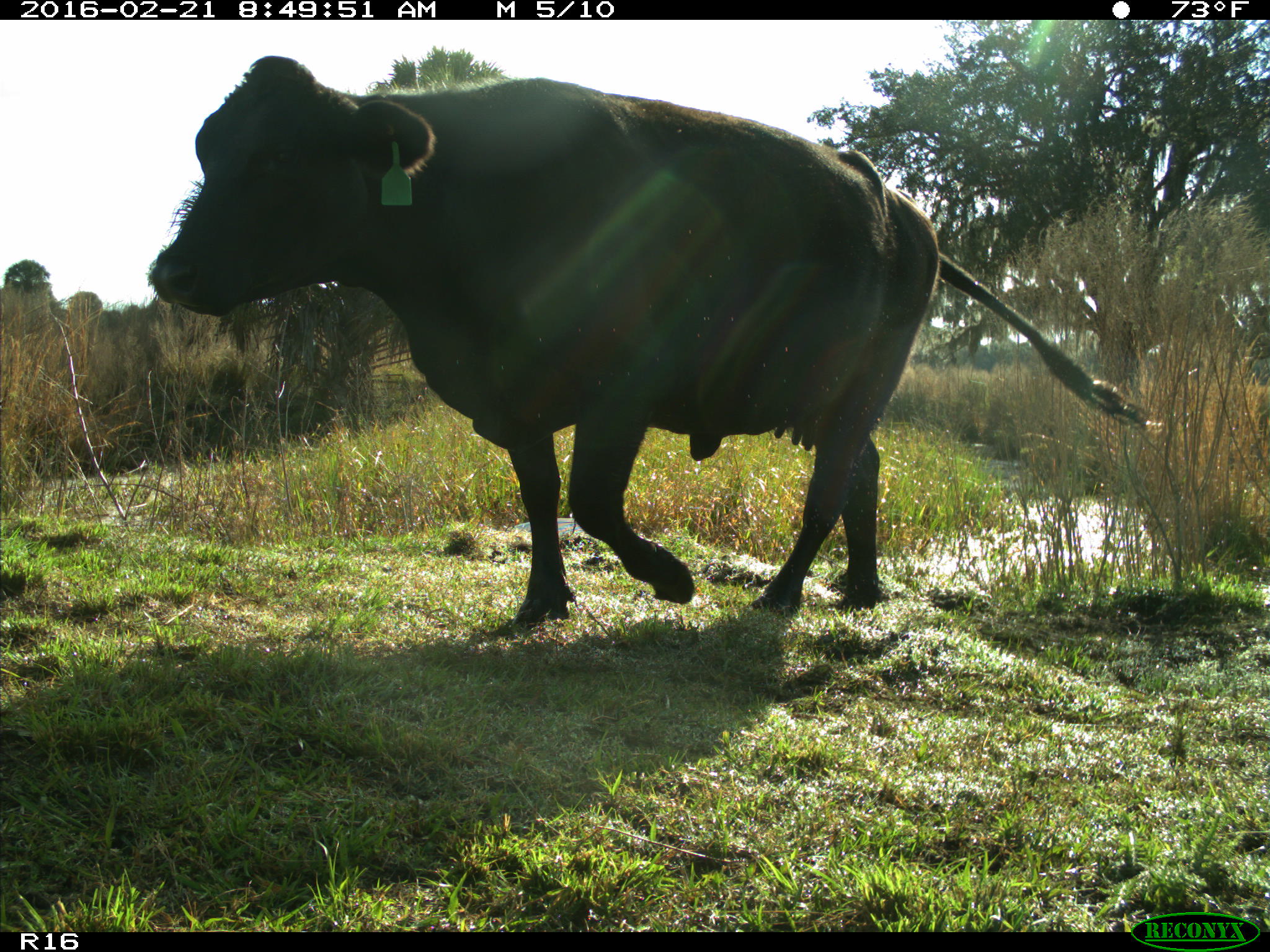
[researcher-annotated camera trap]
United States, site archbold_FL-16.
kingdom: Animalia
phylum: Chordata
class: Mammalia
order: Artiodactyla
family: Bovidae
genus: Bos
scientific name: Bos taurus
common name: domestic cow